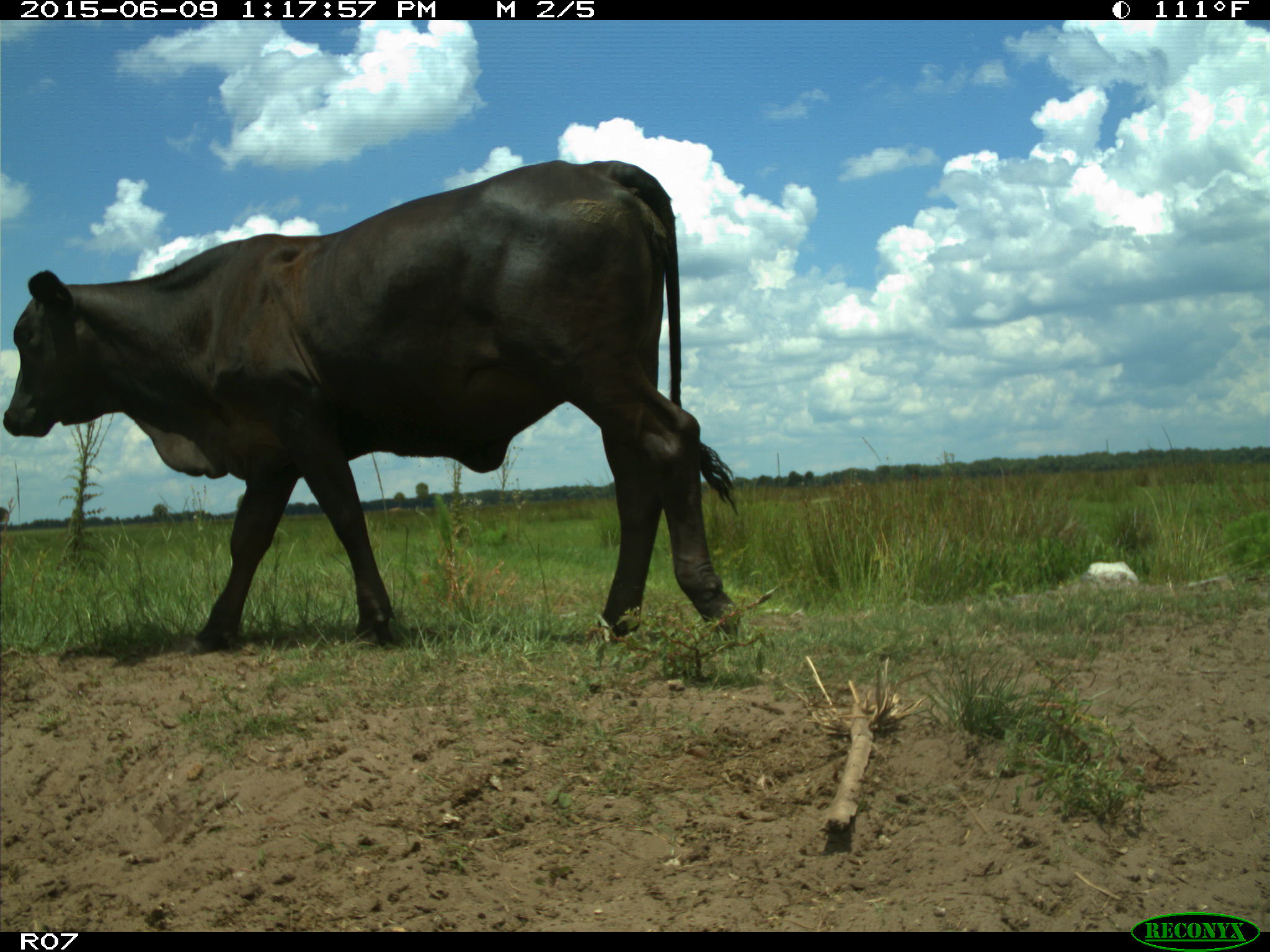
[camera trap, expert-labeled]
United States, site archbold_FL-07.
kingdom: Animalia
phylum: Chordata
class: Mammalia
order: Artiodactyla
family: Bovidae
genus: Bos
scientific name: Bos taurus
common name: domestic cow